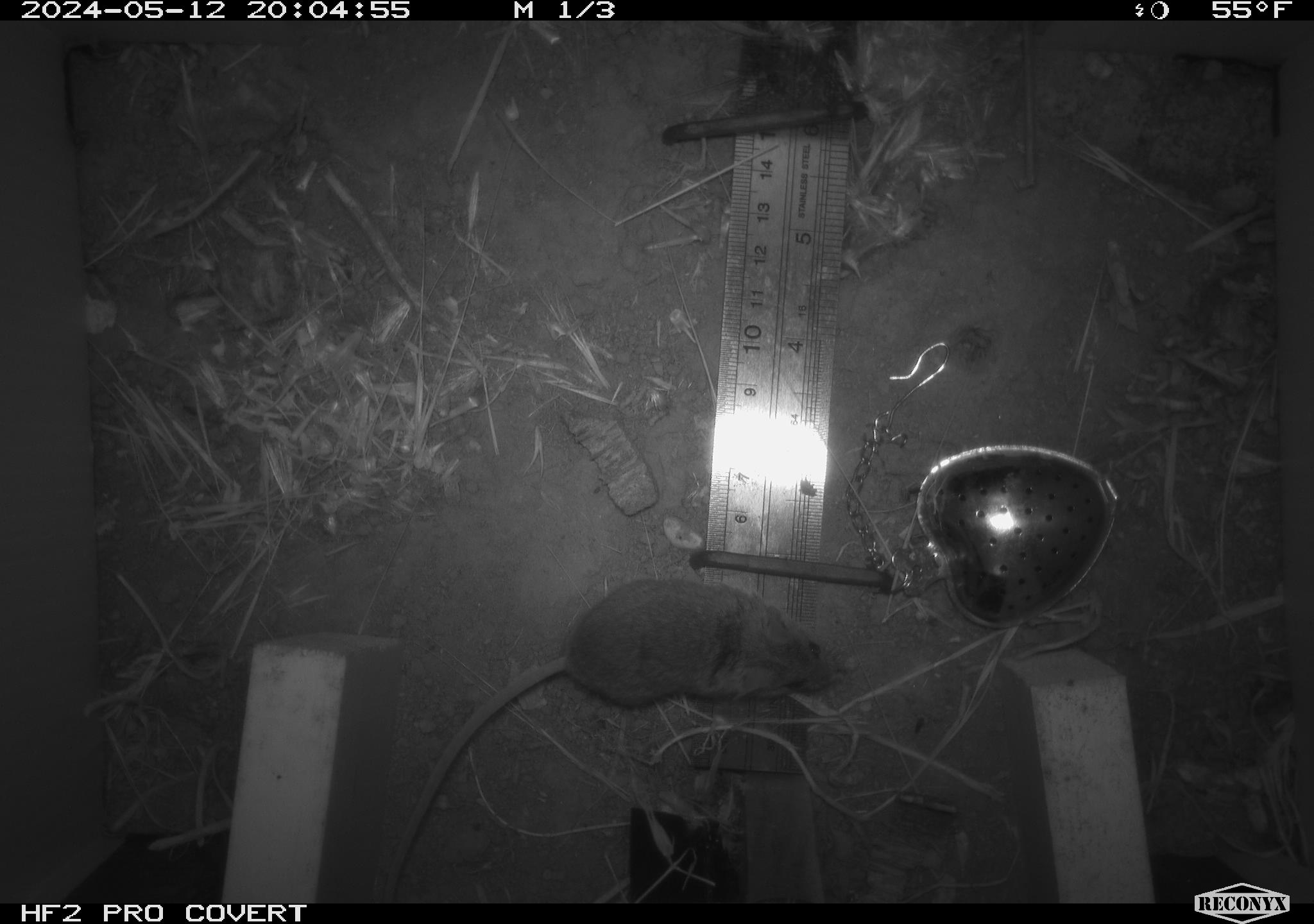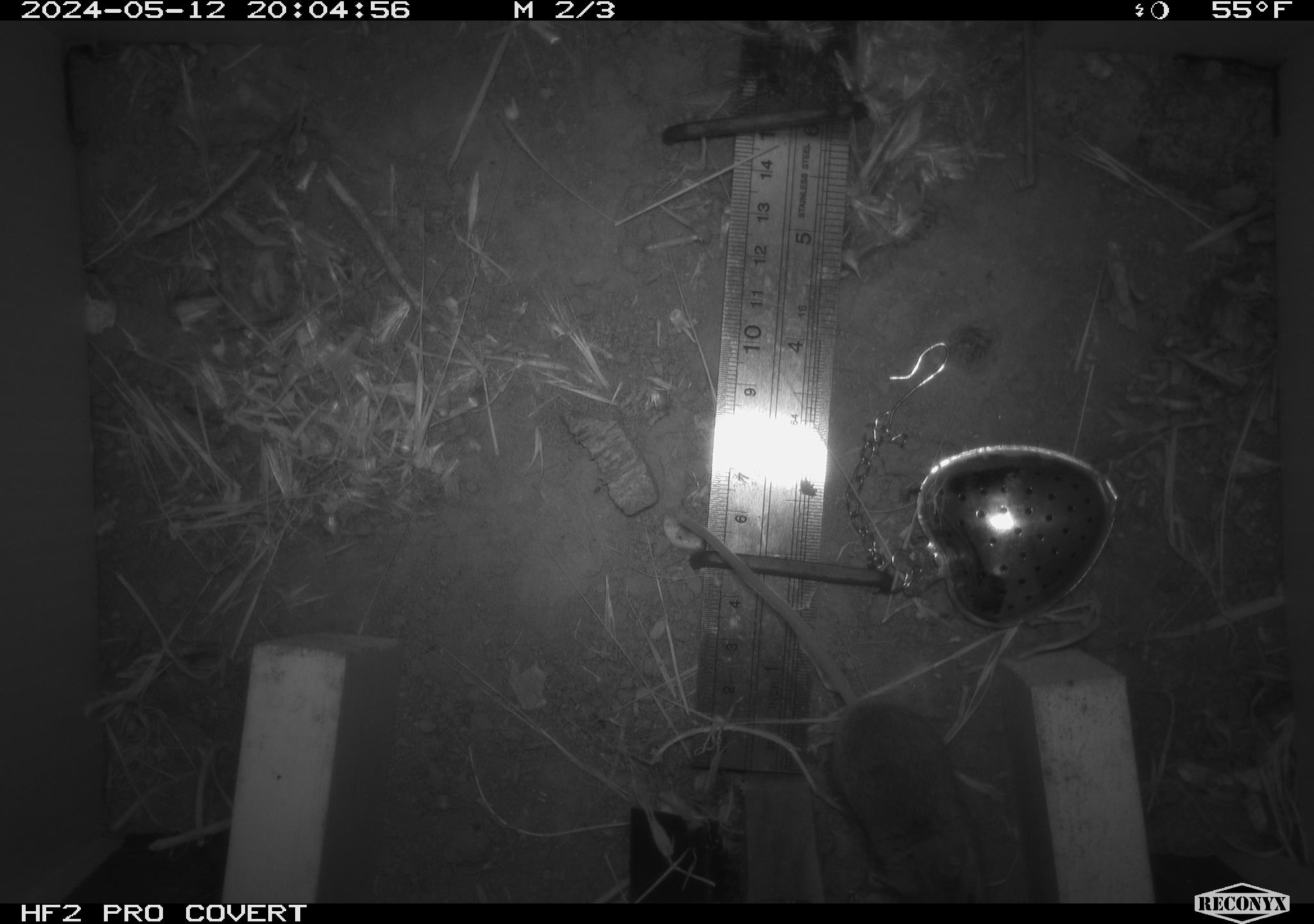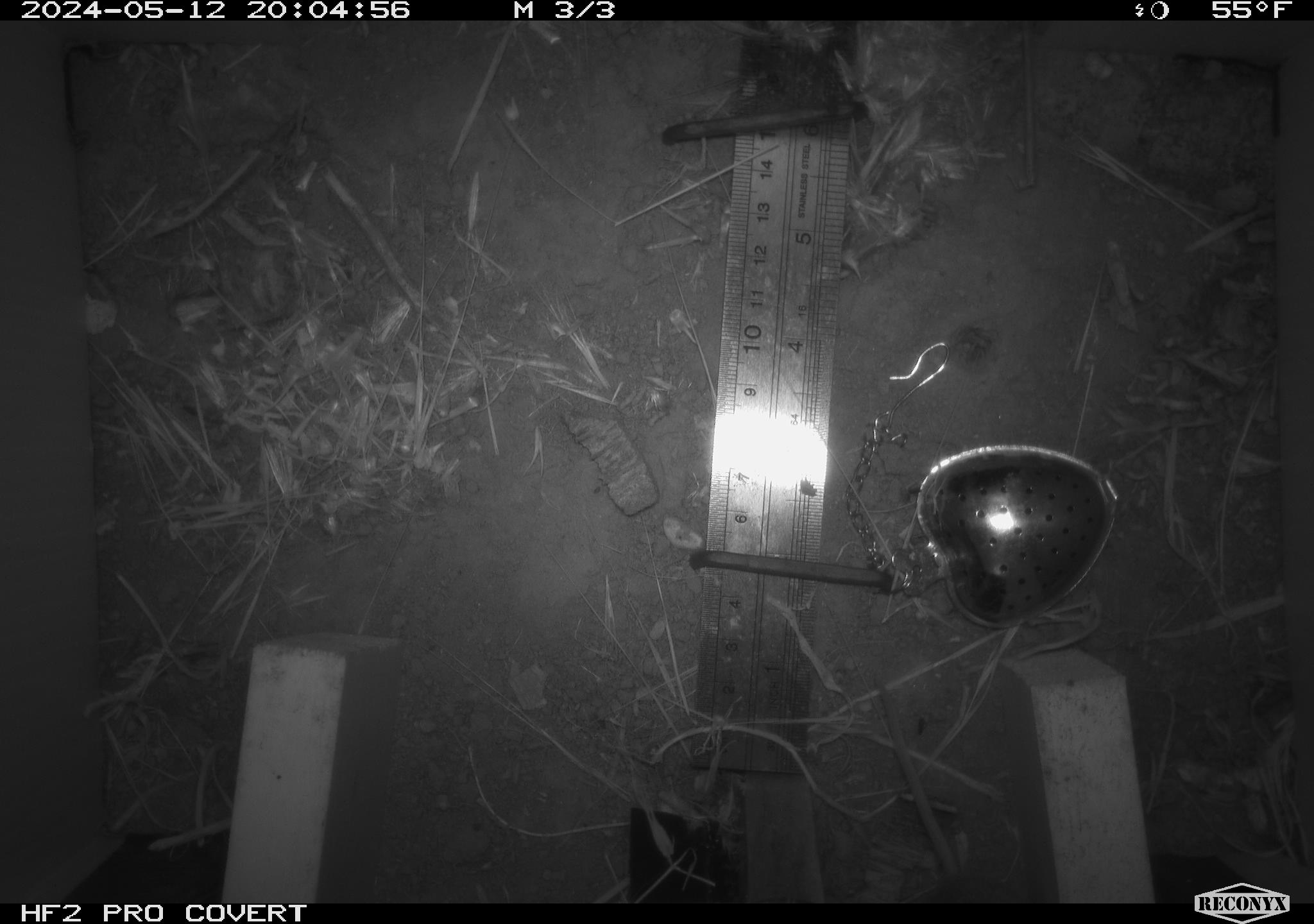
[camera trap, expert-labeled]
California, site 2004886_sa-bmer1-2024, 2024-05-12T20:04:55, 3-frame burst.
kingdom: Animalia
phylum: Chordata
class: Mammalia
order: Rodentia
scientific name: Rodentia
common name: mouse species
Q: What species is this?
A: Mouse species (Rodentia).